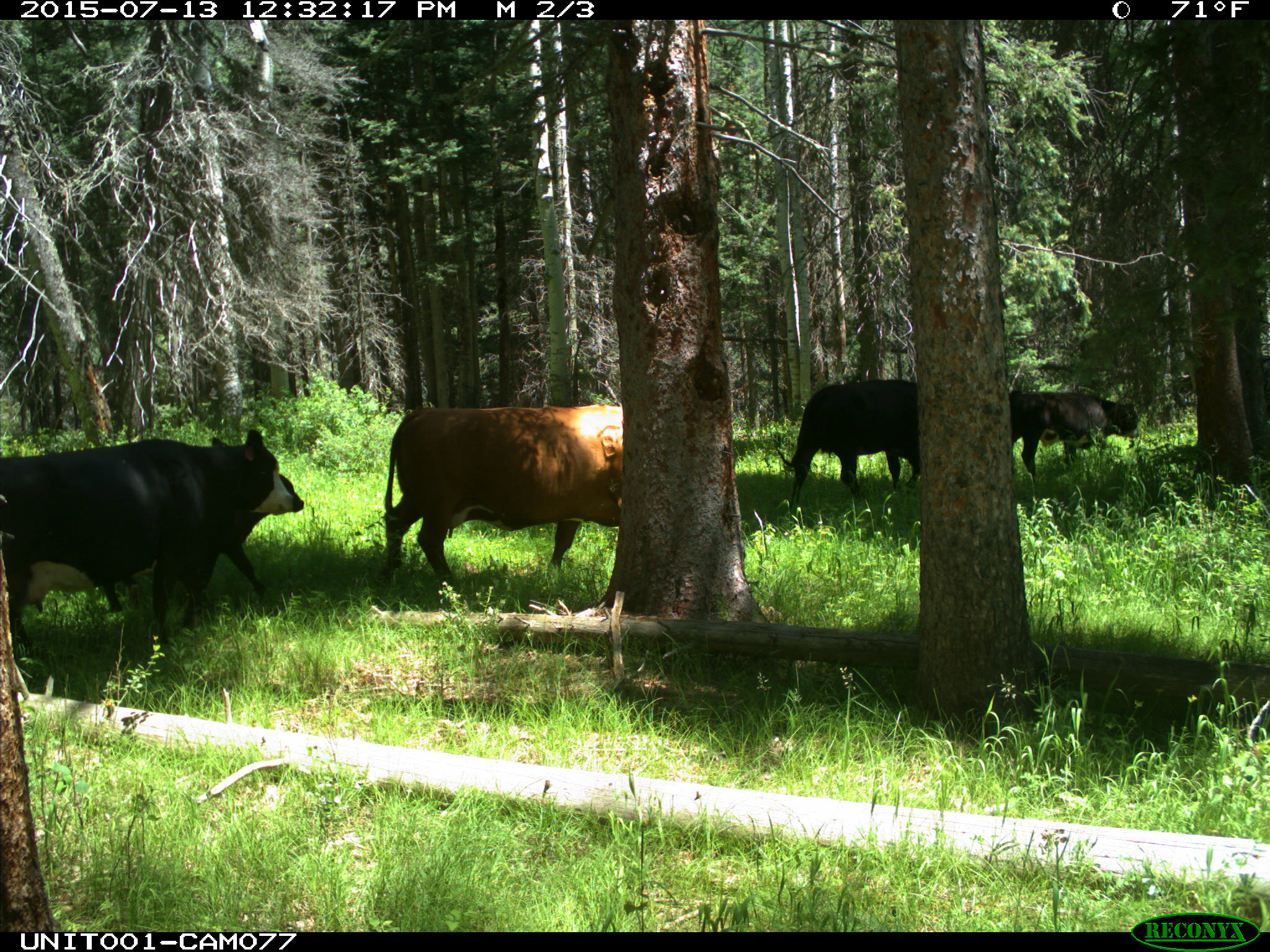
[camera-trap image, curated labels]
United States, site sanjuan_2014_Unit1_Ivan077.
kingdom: Animalia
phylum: Chordata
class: Mammalia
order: Artiodactyla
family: Bovidae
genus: Bos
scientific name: Bos taurus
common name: domestic cow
Bos taurus (domestic cow).